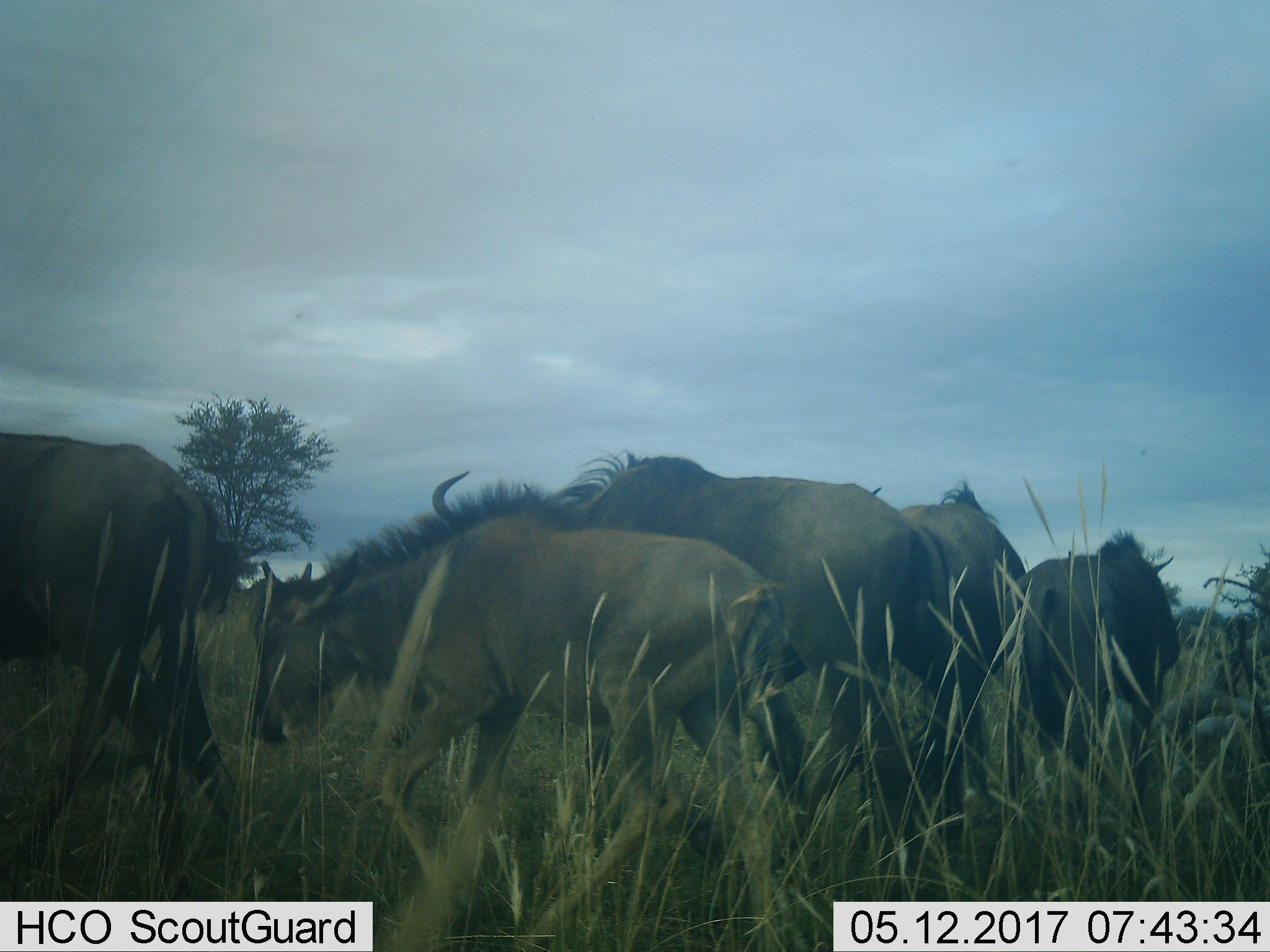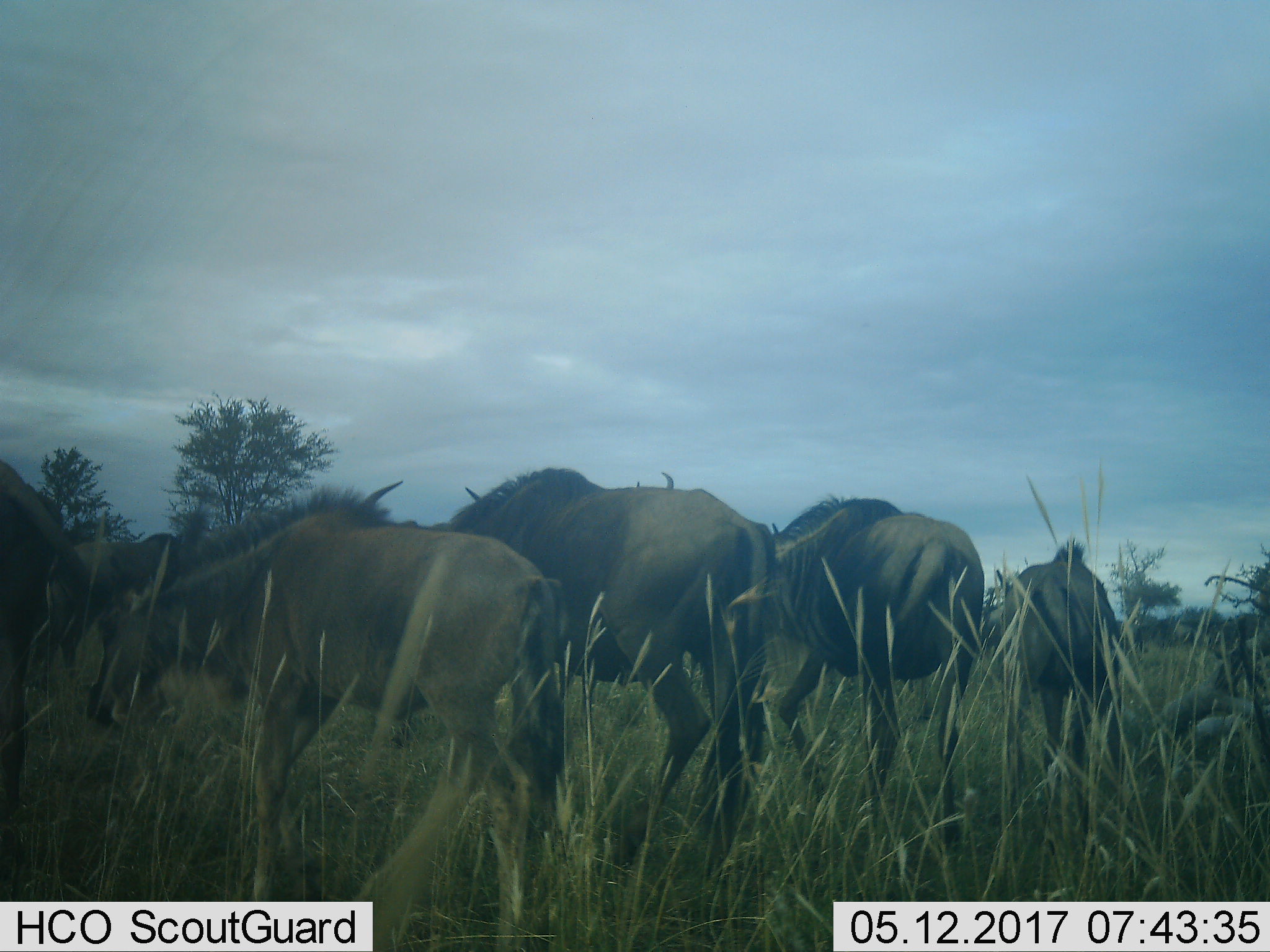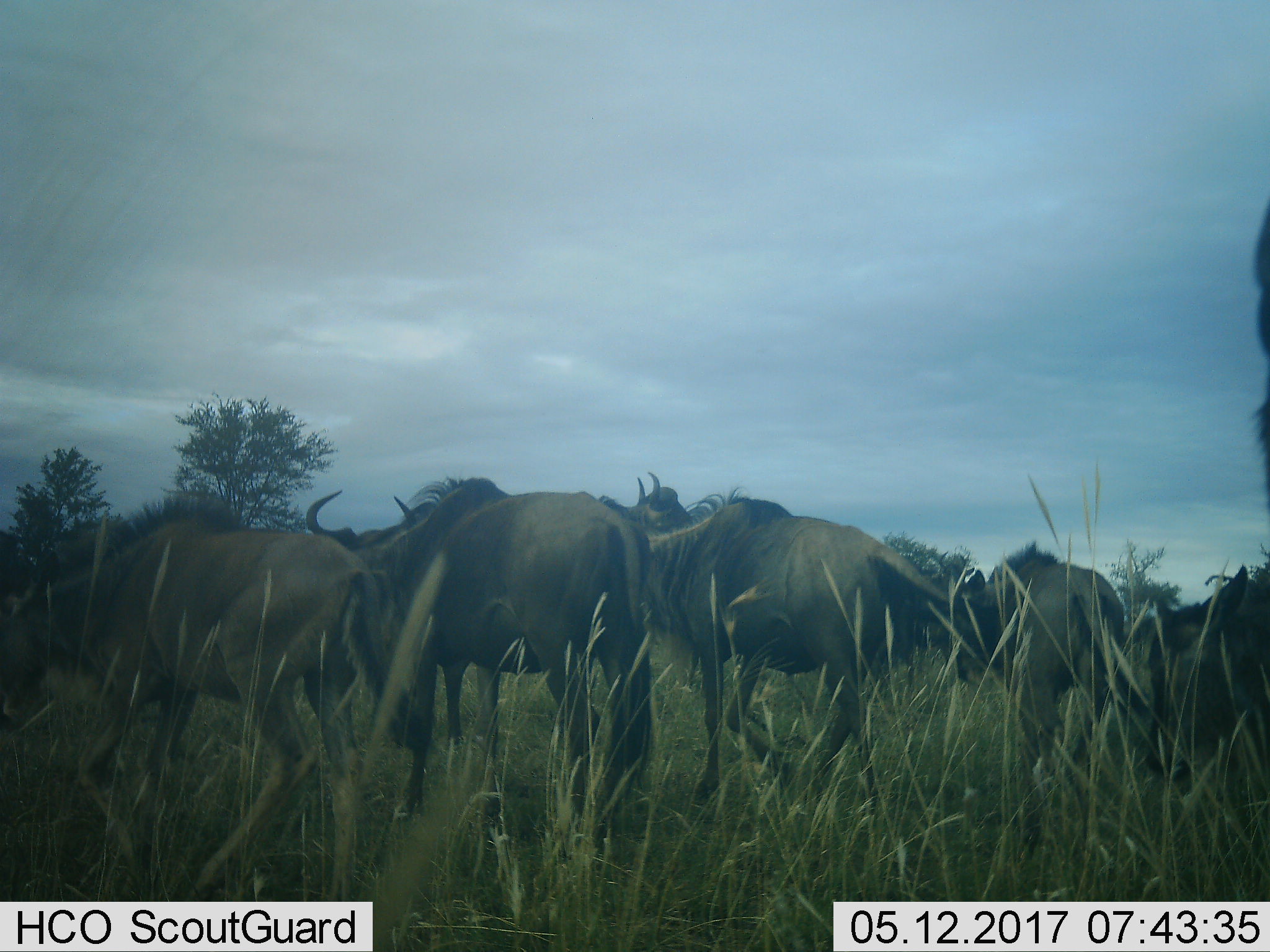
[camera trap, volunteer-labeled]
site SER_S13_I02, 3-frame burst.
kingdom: Animalia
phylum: Chordata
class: Mammalia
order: Artiodactyla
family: Bovidae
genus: Connochaetes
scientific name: Connochaetes taurinus taurinus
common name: blue wildebeest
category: wildebeestblue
Wildebeestblue (blue wildebeest) (Connochaetes taurinus taurinus), count 5. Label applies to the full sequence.